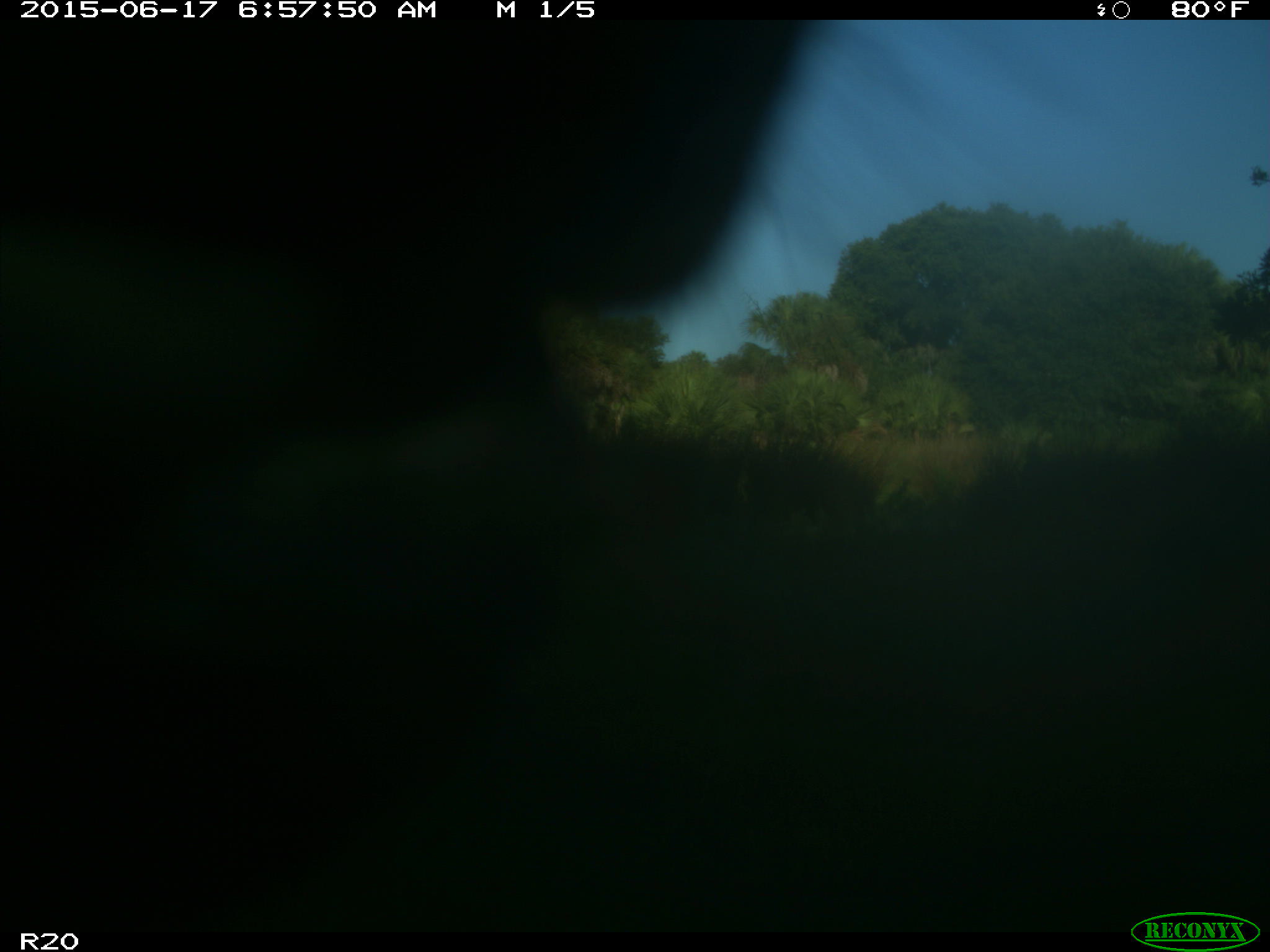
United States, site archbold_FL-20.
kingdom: Animalia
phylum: Chordata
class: Mammalia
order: Artiodactyla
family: Bovidae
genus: Bos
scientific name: Bos taurus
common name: domestic cow